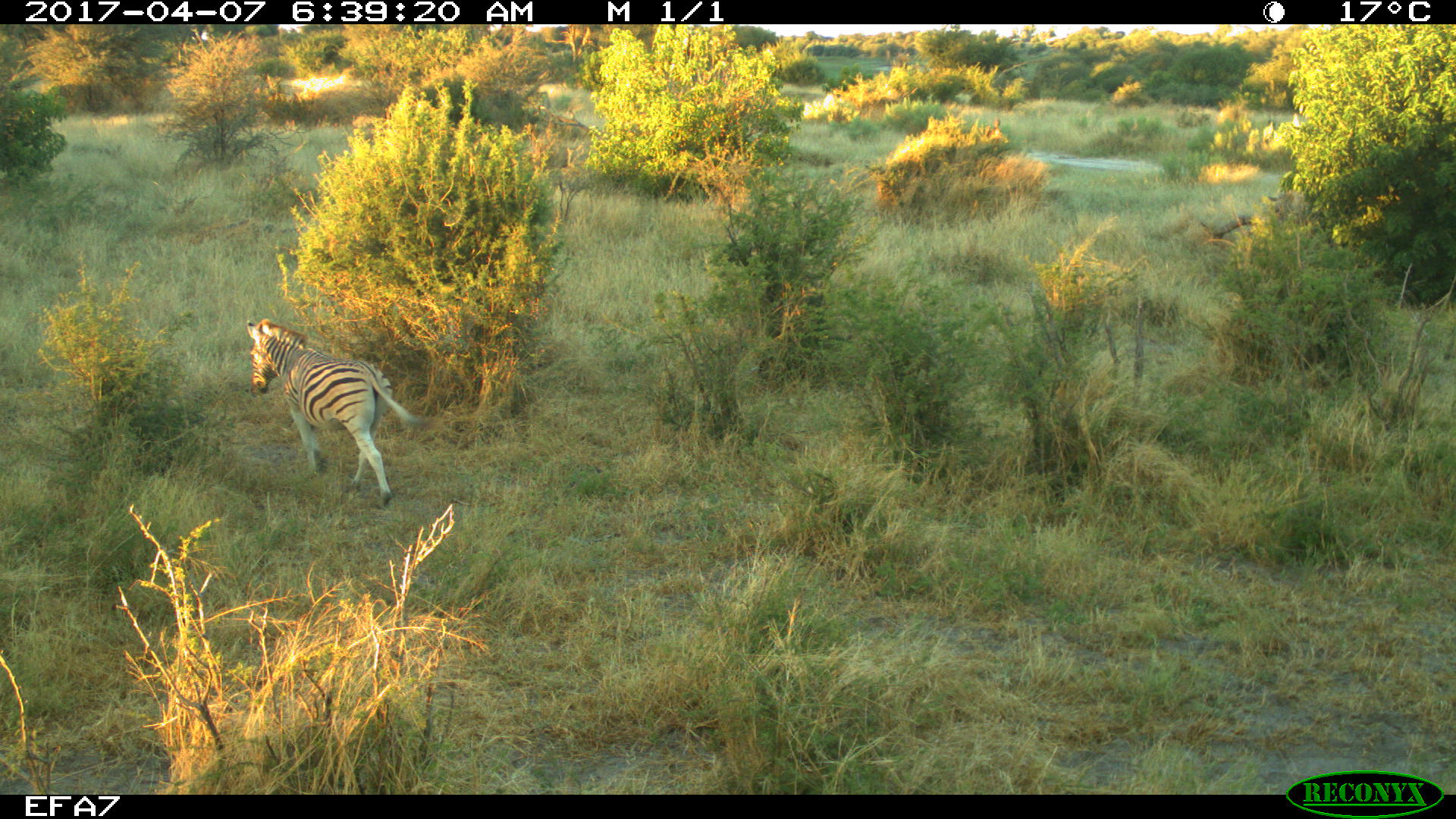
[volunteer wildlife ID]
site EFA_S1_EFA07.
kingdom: Animalia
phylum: Chordata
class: Mammalia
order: Perissodactyla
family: Equidae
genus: Equus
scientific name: Equus quagga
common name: plains zebra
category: zebraplains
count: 1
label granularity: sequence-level